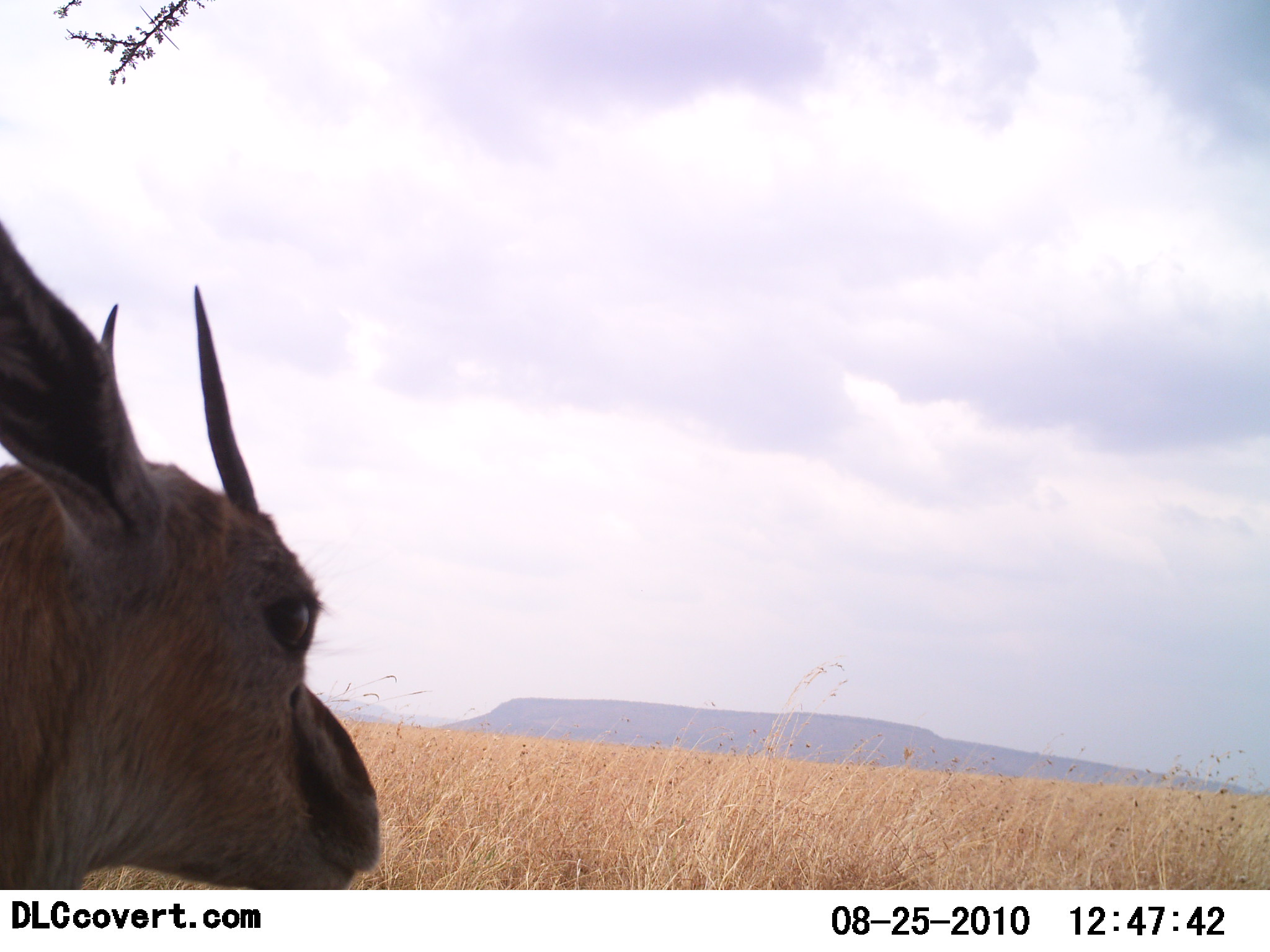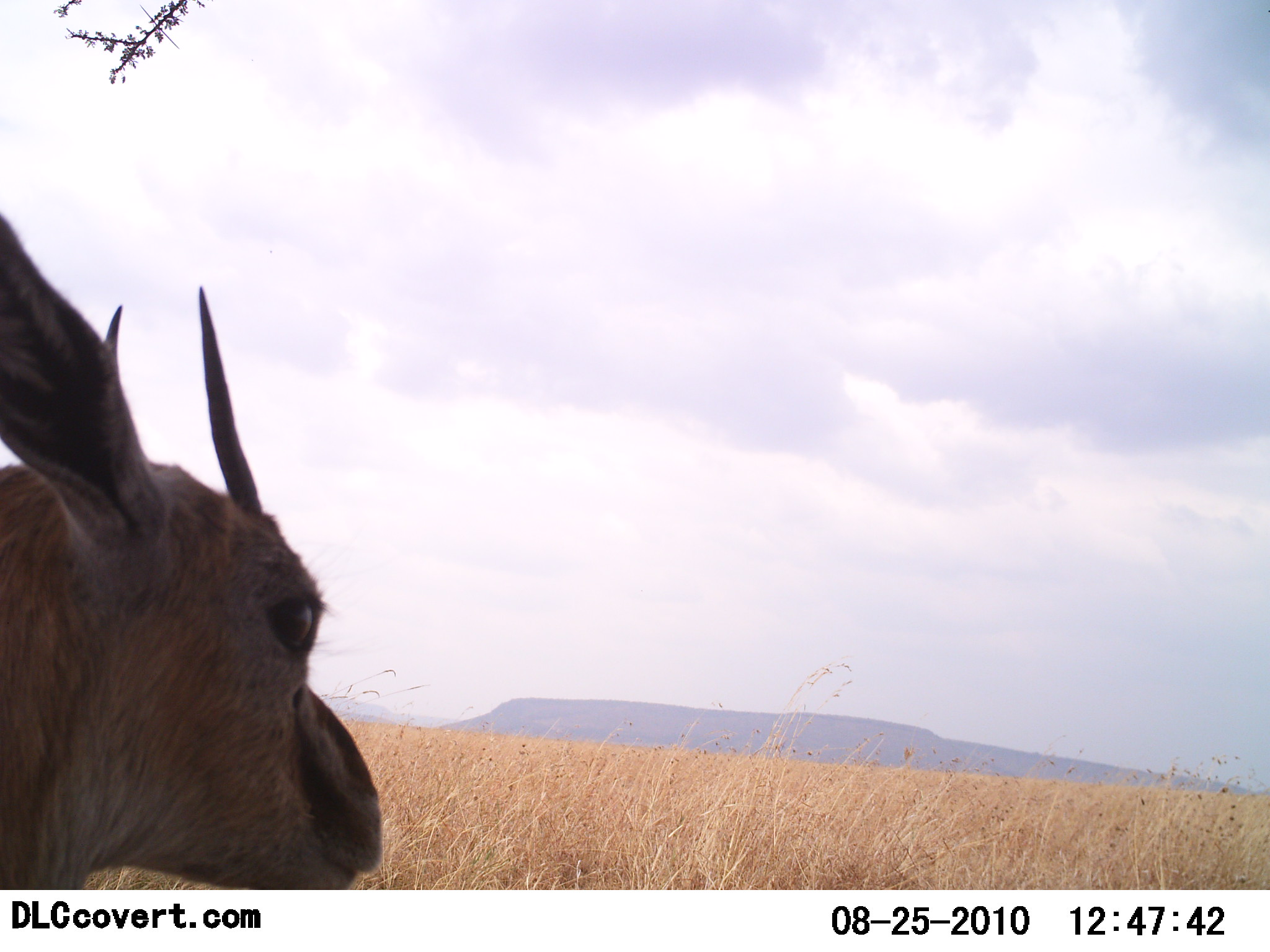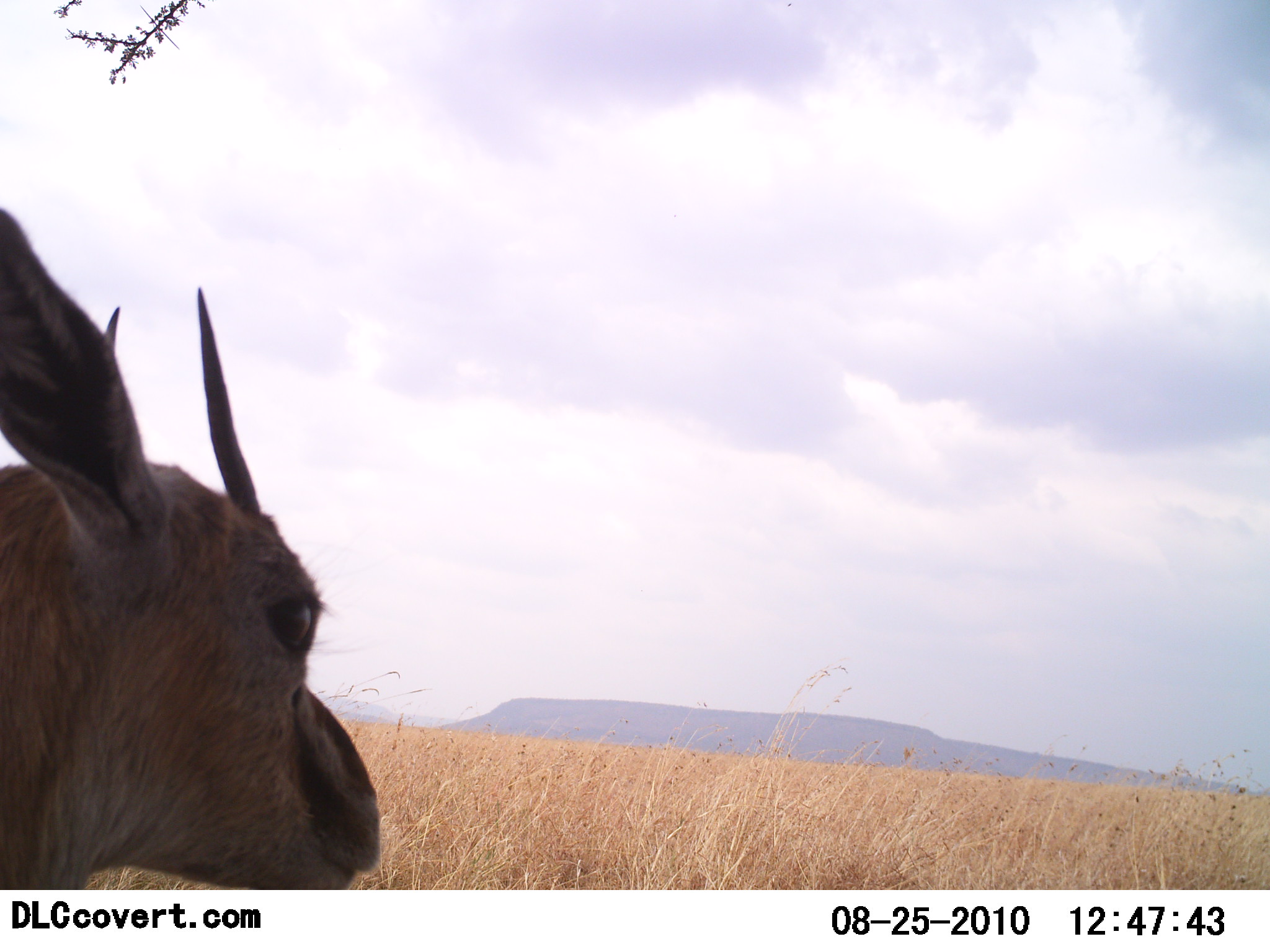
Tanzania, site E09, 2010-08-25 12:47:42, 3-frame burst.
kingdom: Animalia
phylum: Chordata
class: Mammalia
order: Artiodactyla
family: Bovidae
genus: Eudorcas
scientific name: Eudorcas thomsonii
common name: thomson's gazelle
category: gazellethomsons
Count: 1.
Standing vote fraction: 75%.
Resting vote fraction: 25%.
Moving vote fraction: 0%.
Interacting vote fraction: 0%.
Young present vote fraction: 0%.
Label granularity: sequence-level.